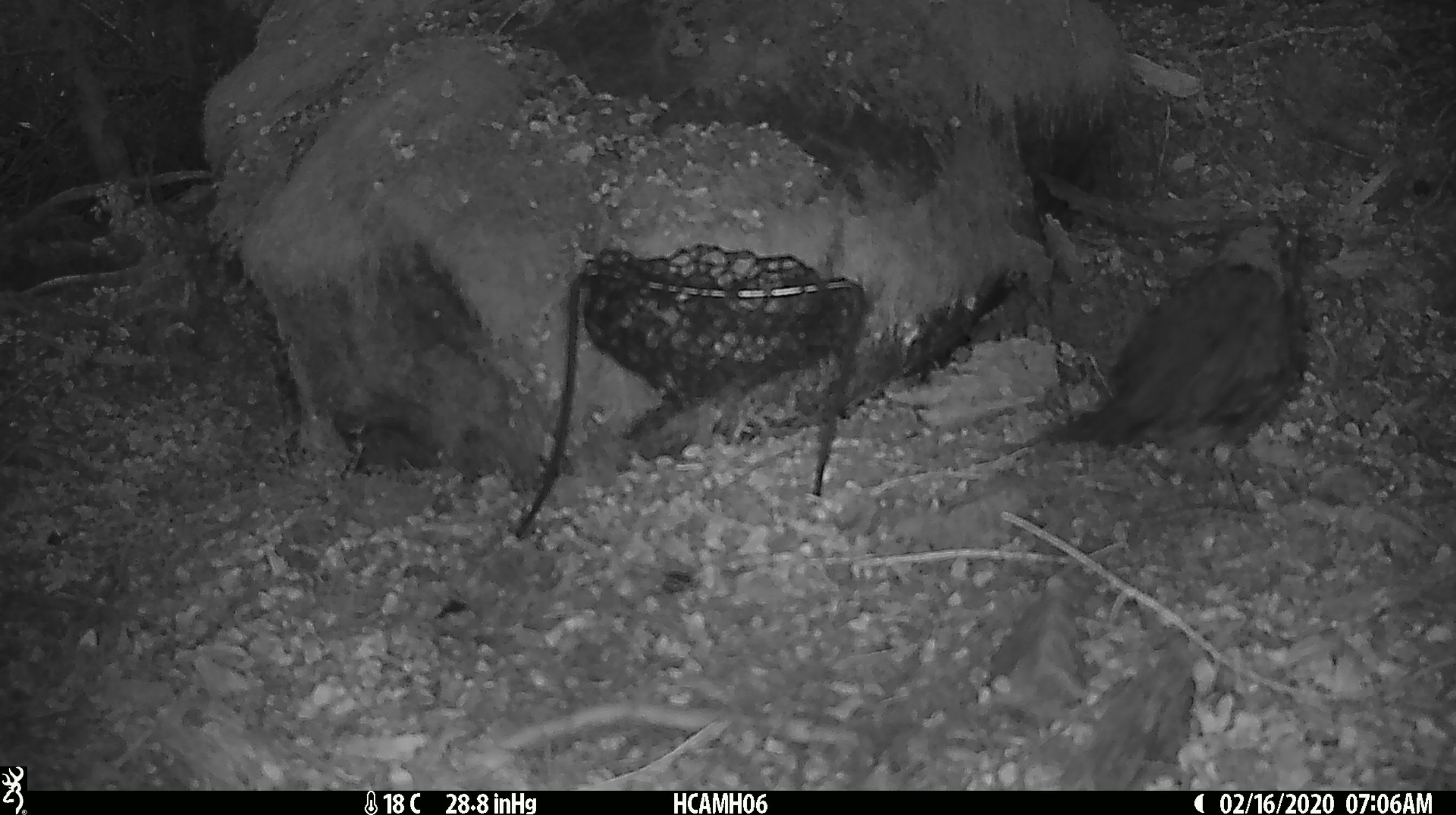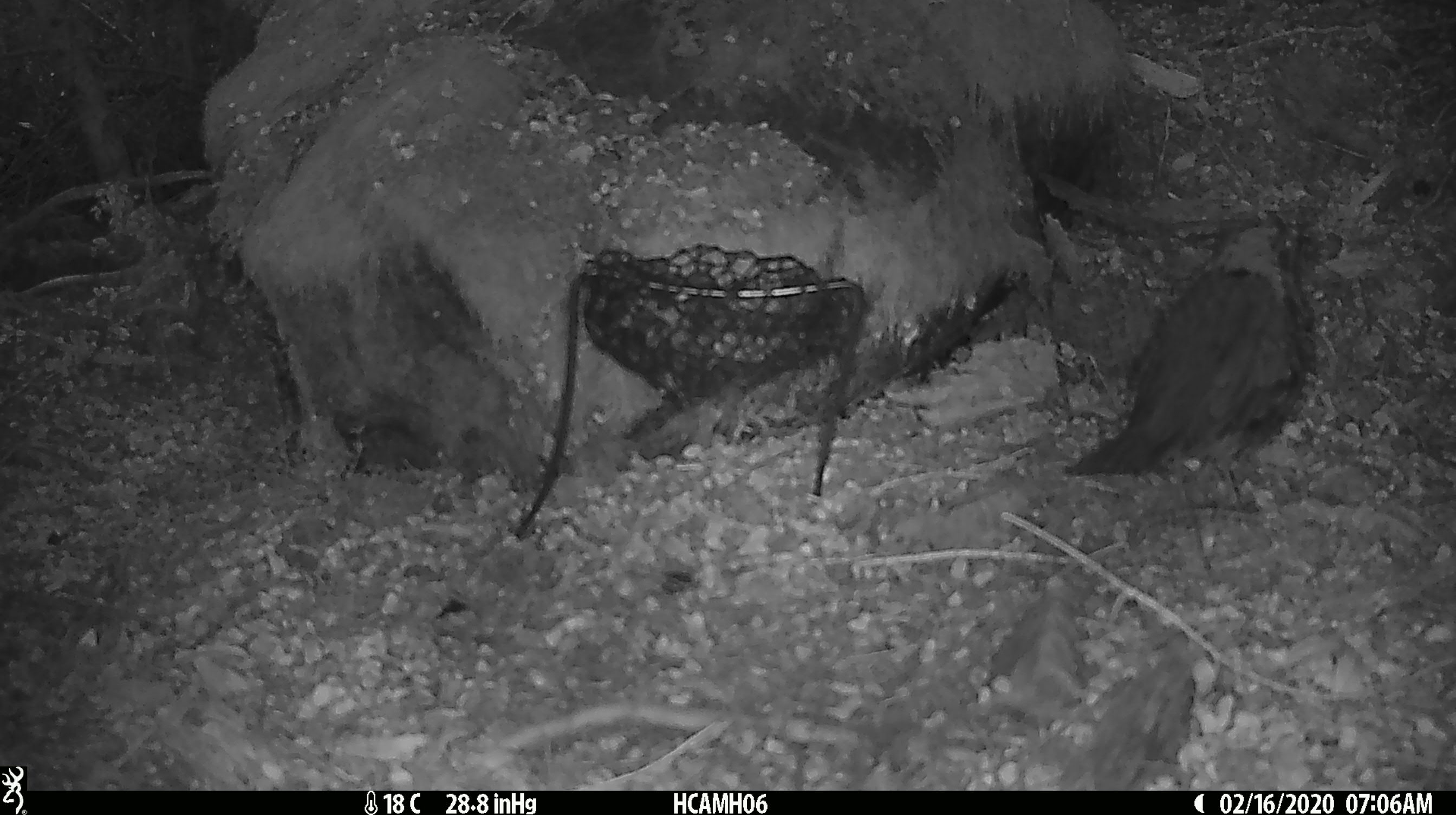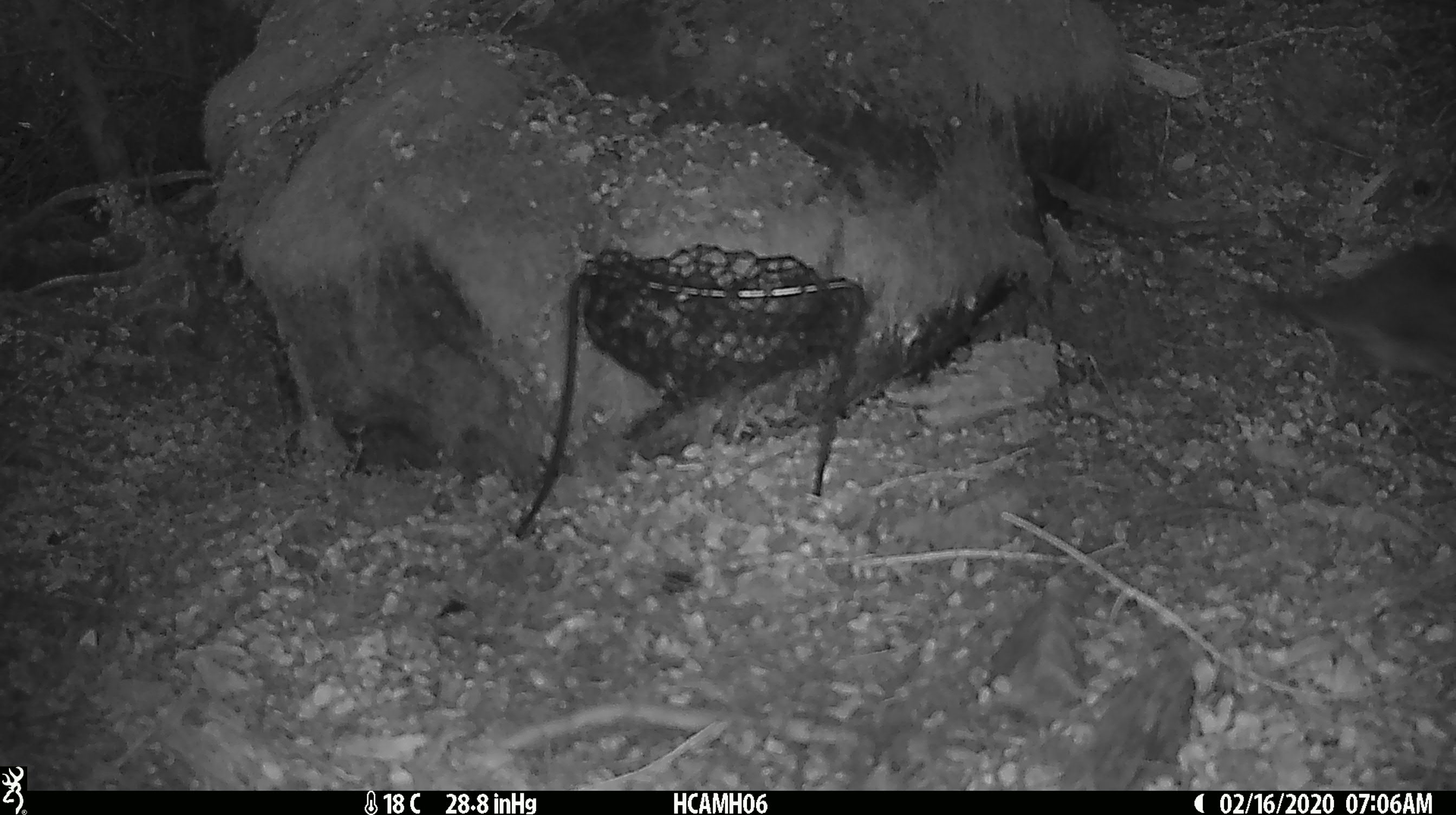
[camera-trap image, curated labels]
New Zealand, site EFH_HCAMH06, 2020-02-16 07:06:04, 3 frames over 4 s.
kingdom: Animalia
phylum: Chordata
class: Aves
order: Passeriformes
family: Turdidae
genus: Turdus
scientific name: Turdus merula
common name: eurasian blackbird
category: blackbird